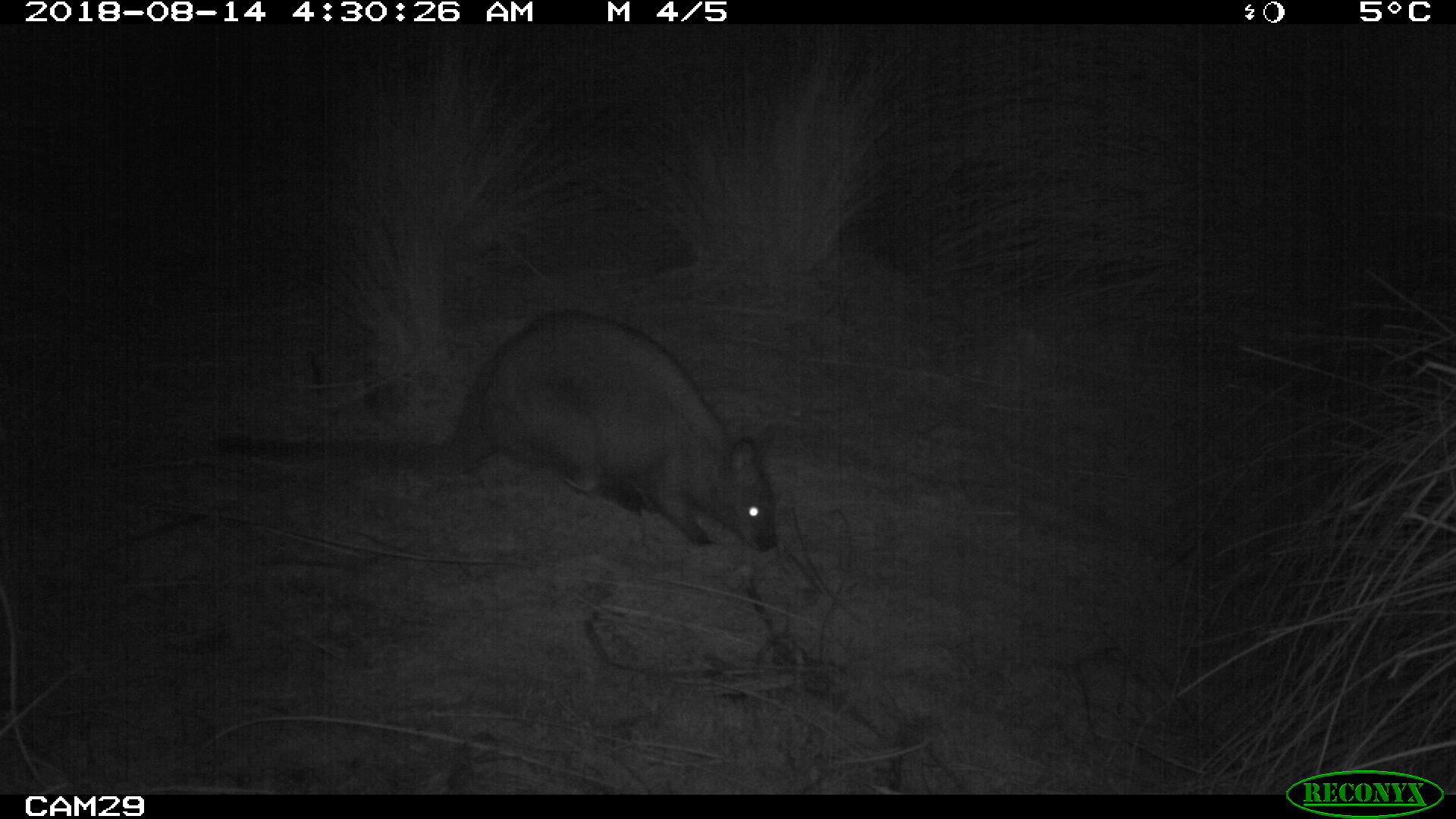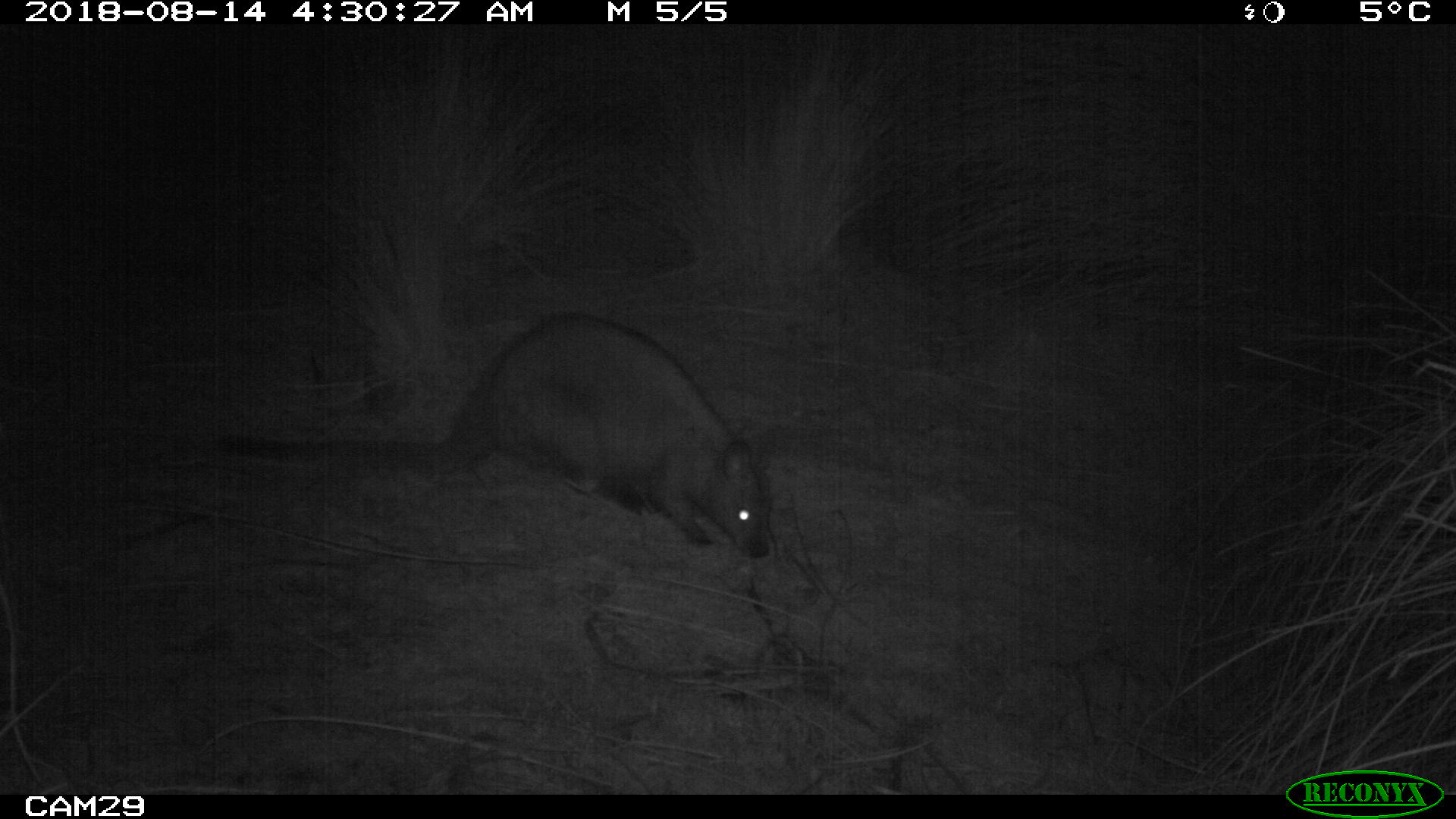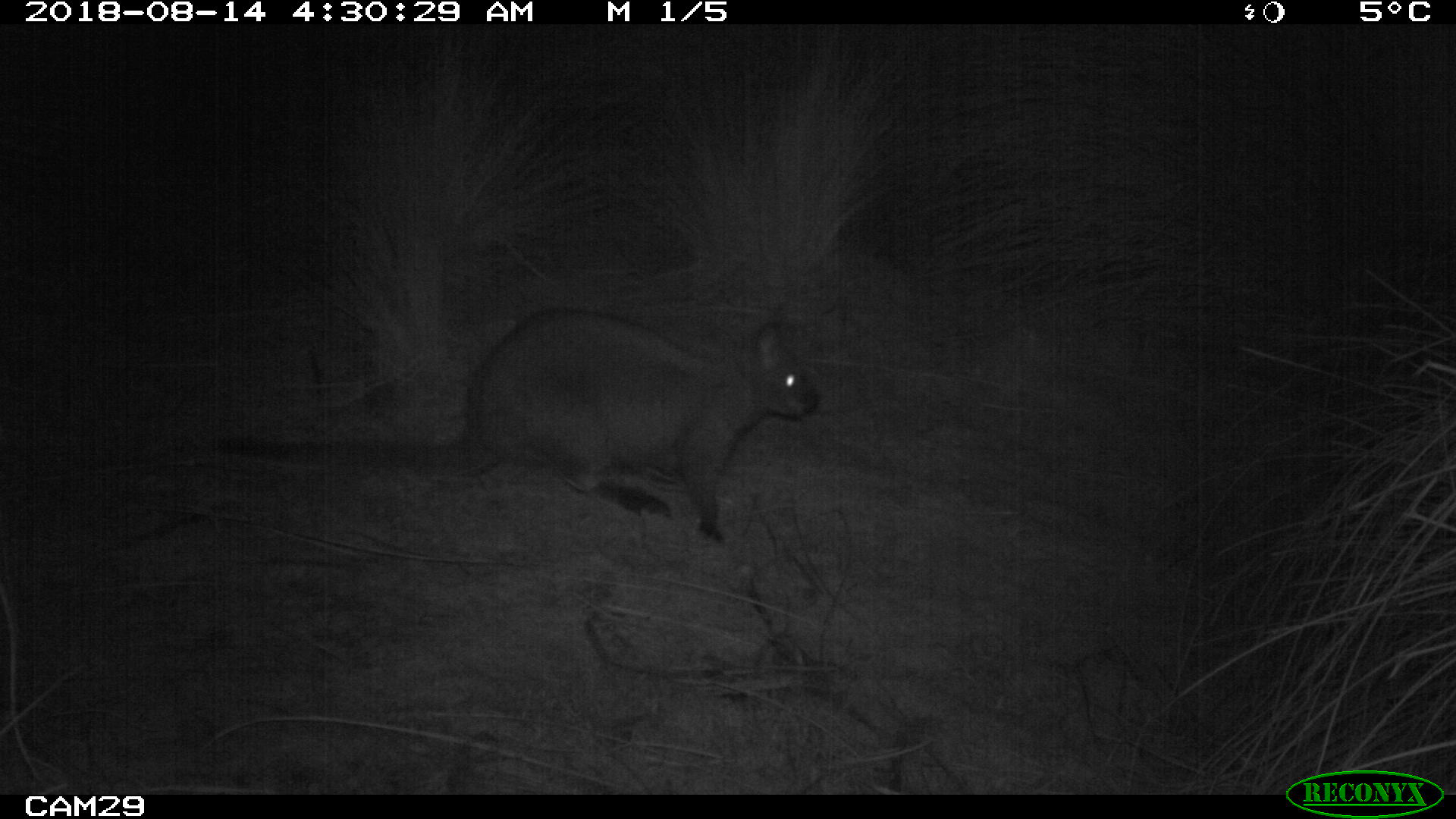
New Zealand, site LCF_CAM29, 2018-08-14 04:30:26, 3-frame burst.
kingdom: Animalia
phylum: Chordata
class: Mammalia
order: Diprotodontia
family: Macropodidae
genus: Notamacropus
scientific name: Notamacropus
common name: wallaby